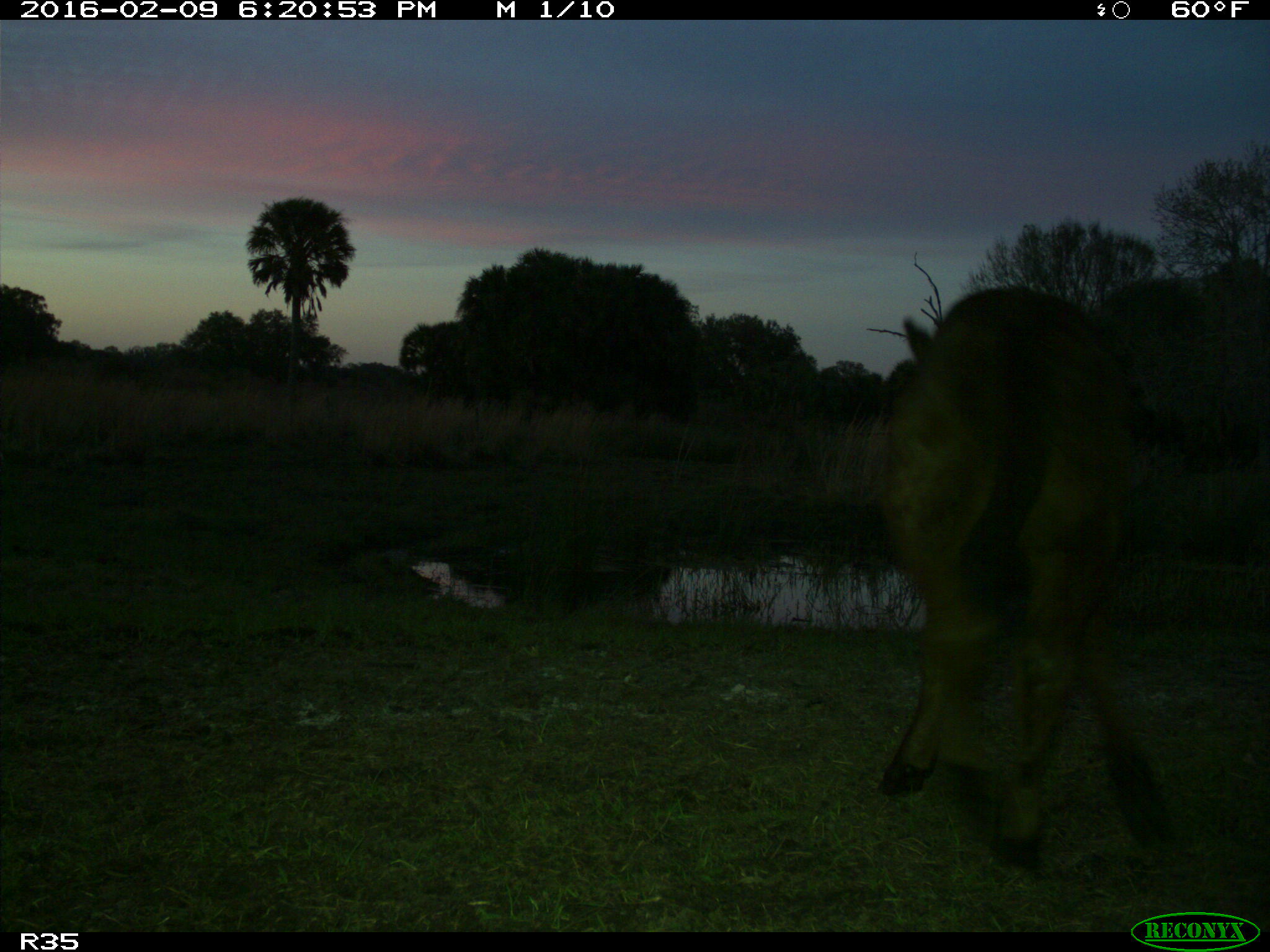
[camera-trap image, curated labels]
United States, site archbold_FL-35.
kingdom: Animalia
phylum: Chordata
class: Mammalia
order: Artiodactyla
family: Bovidae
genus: Bos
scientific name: Bos taurus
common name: domestic cow